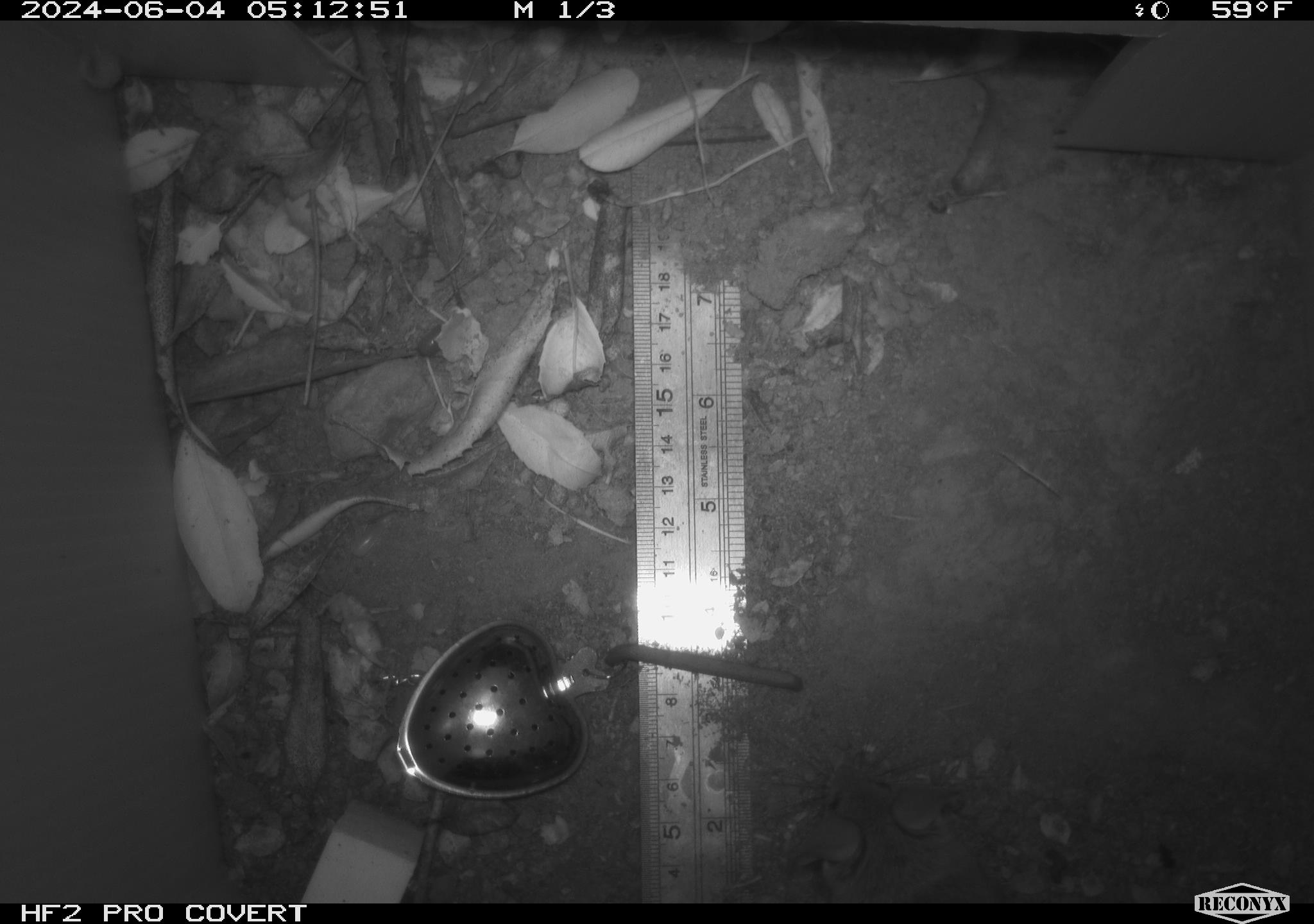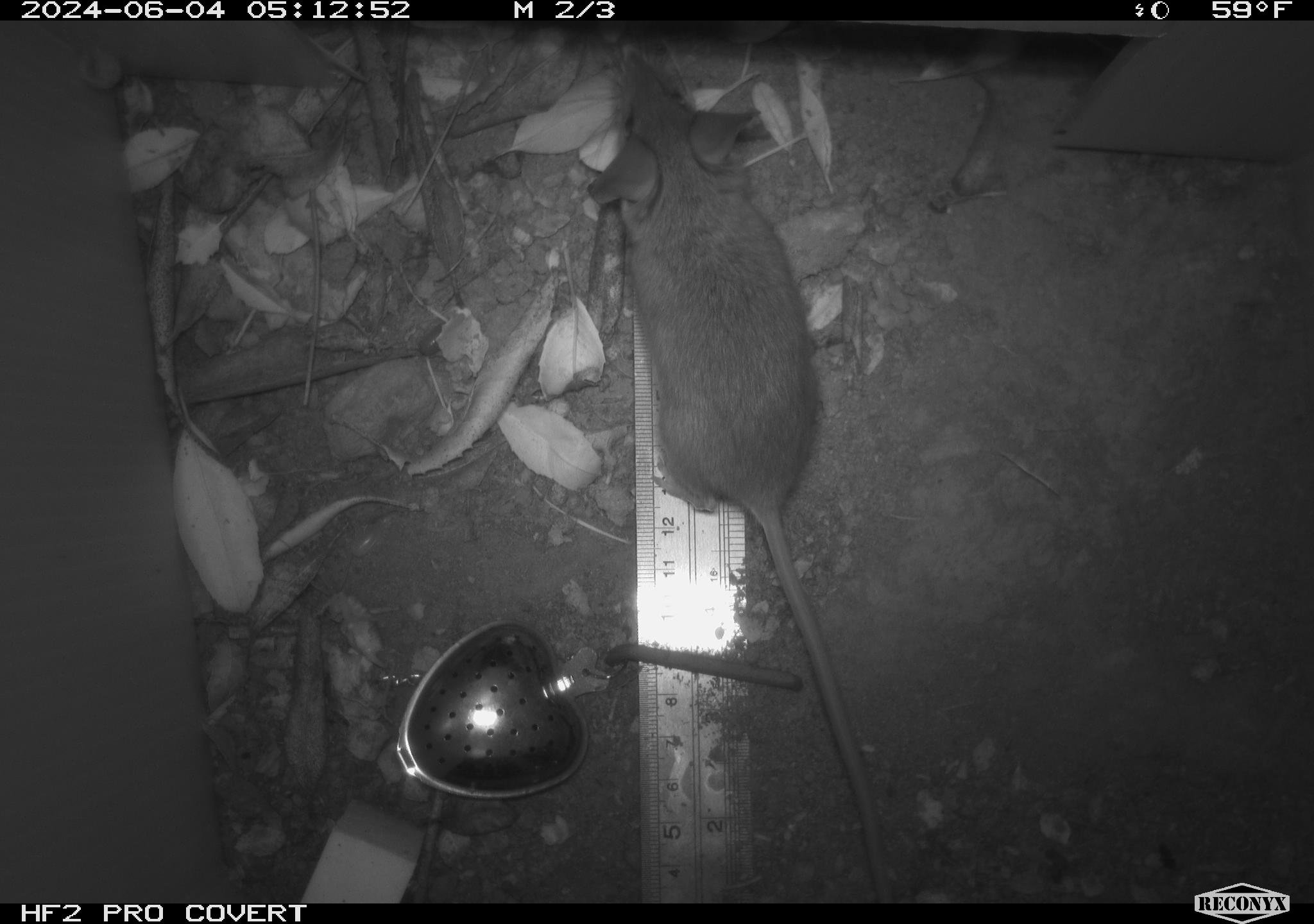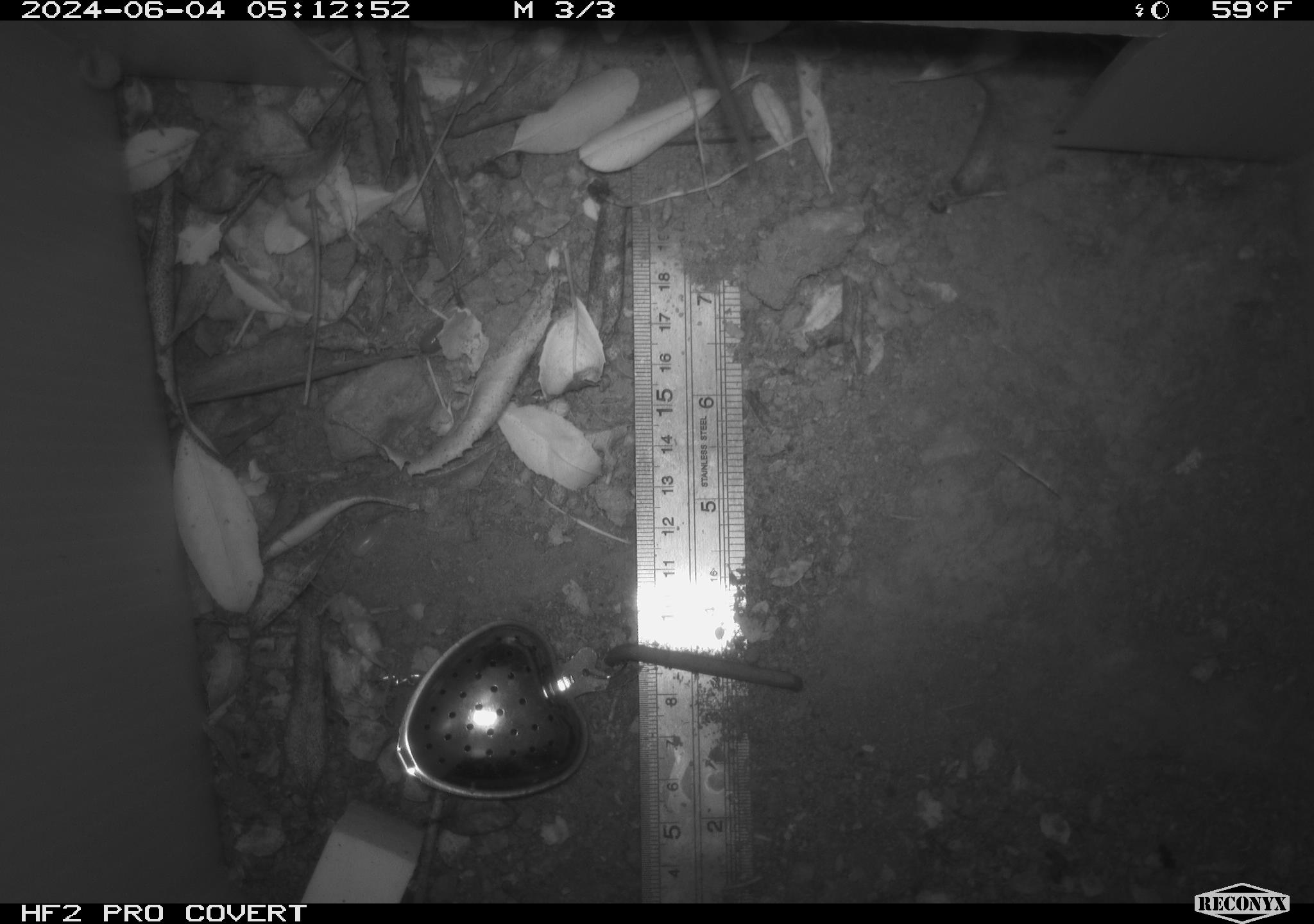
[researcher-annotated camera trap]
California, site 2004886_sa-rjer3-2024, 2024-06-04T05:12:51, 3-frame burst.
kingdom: Animalia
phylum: Chordata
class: Mammalia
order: Rodentia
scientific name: Rodentia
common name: mouse species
Mouse species (Rodentia).